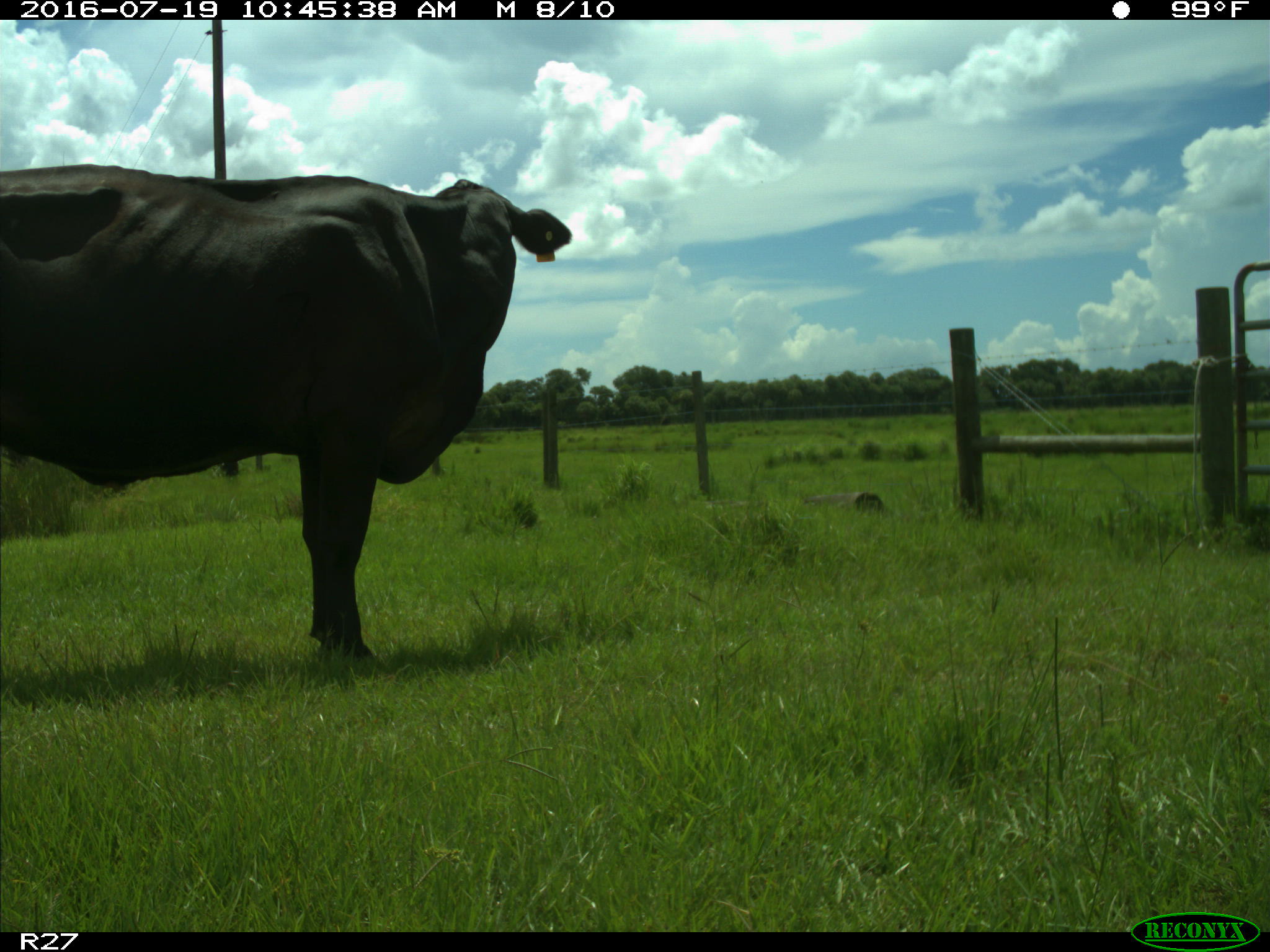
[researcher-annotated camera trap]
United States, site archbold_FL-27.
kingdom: Animalia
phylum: Chordata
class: Mammalia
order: Artiodactyla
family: Bovidae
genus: Bos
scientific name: Bos taurus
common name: domestic cow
Bos taurus (domestic cow).